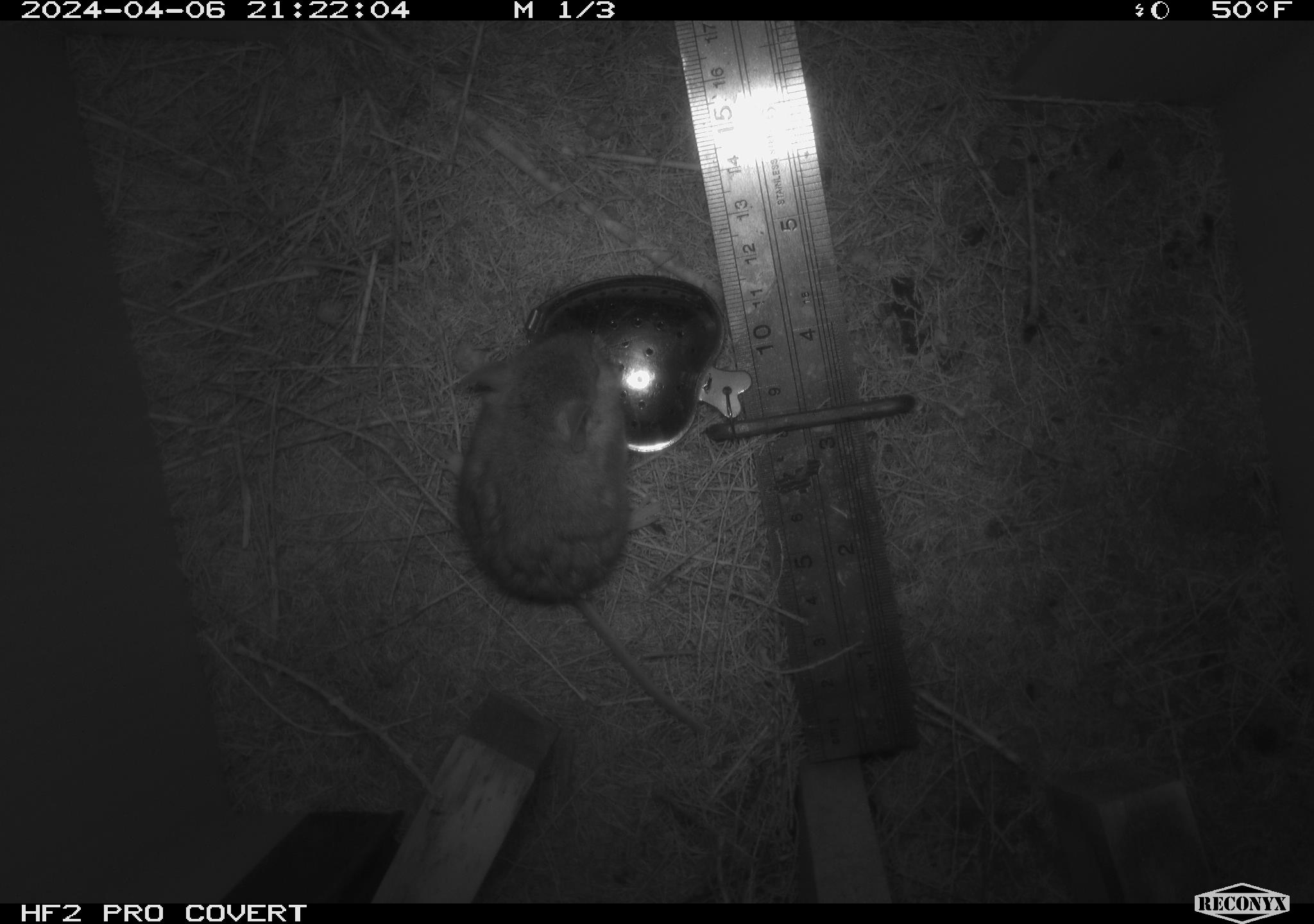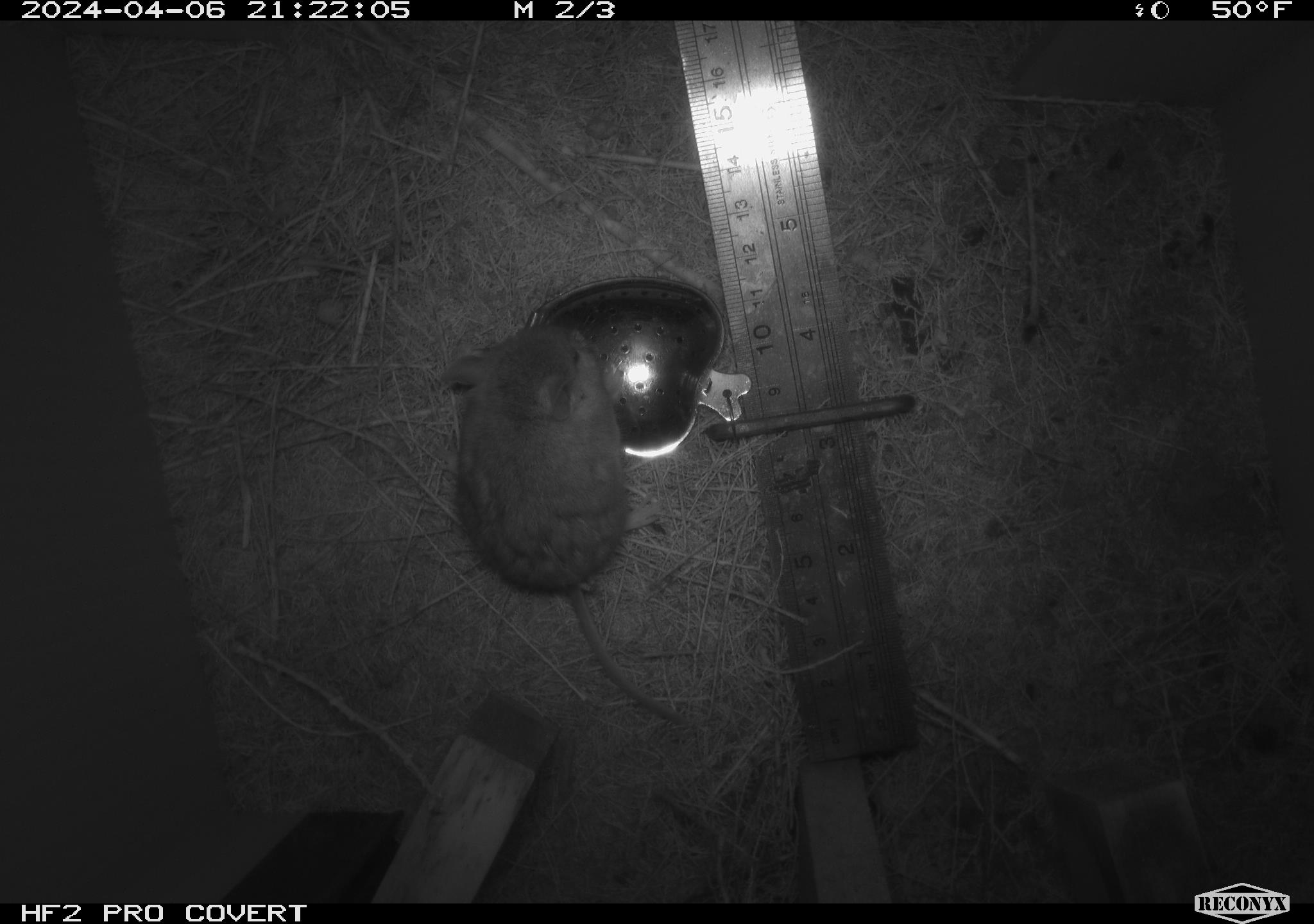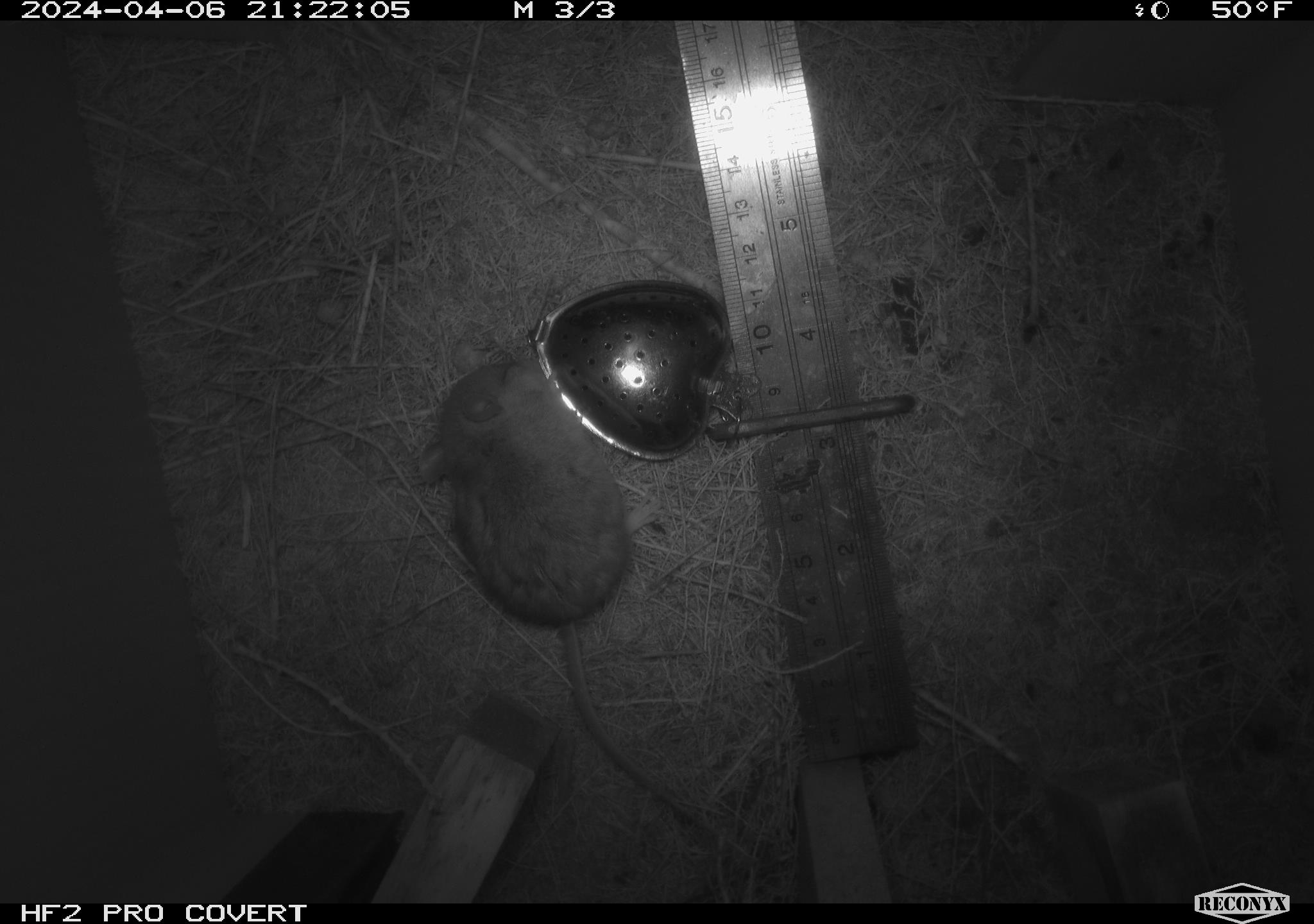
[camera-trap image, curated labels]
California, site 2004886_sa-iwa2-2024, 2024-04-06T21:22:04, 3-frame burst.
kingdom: Animalia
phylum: Chordata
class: Mammalia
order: Rodentia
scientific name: Rodentia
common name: mouse species